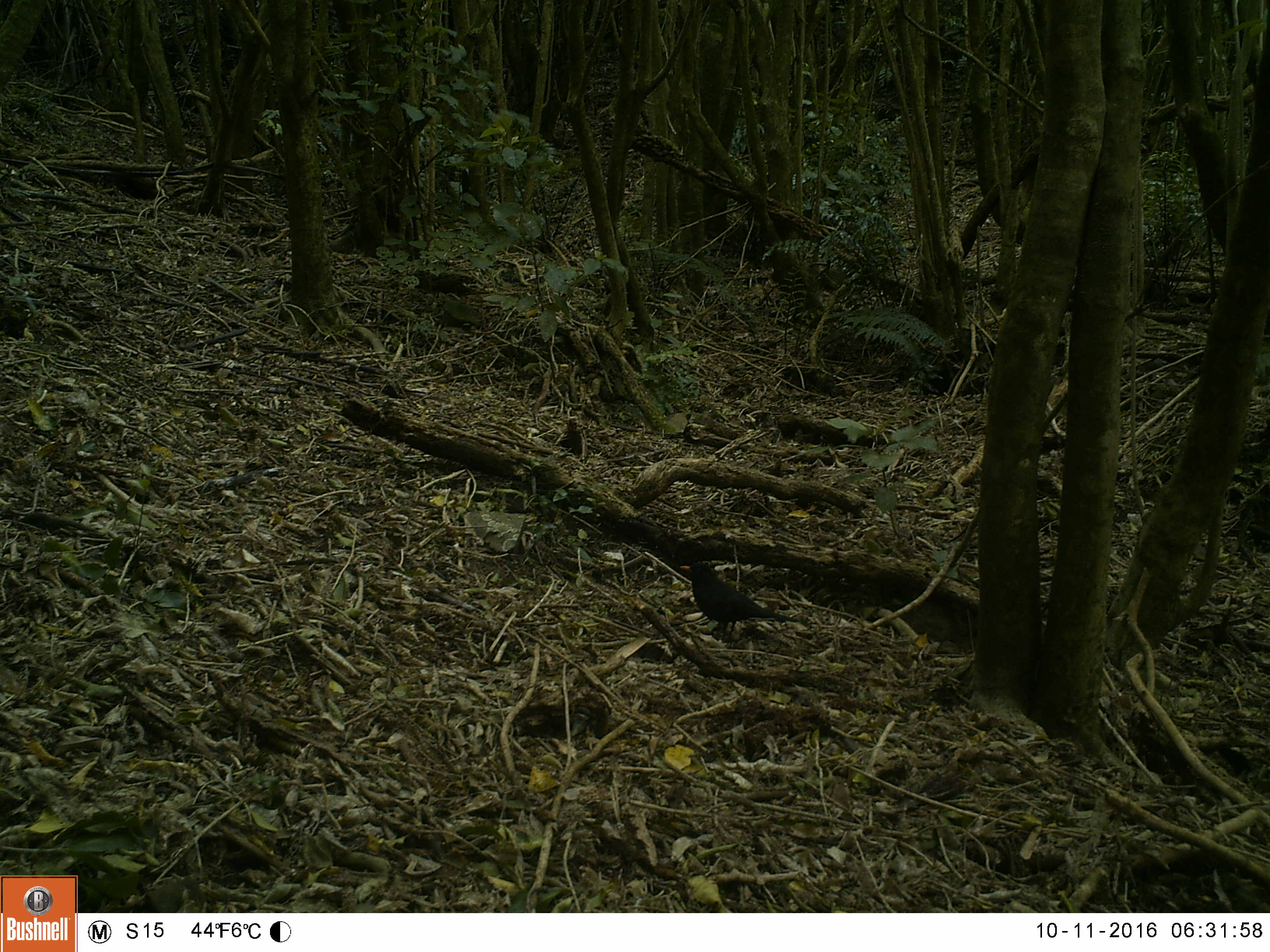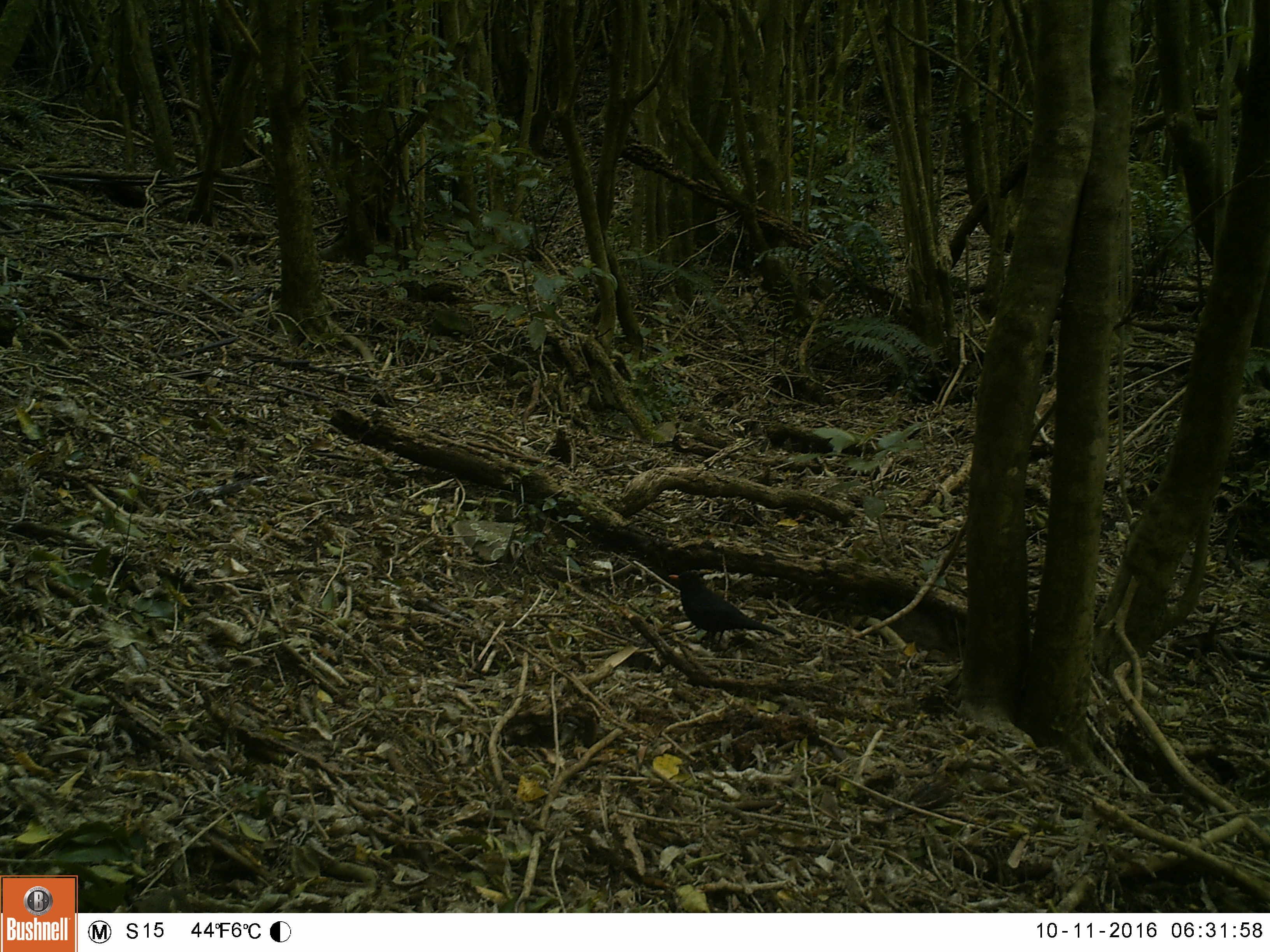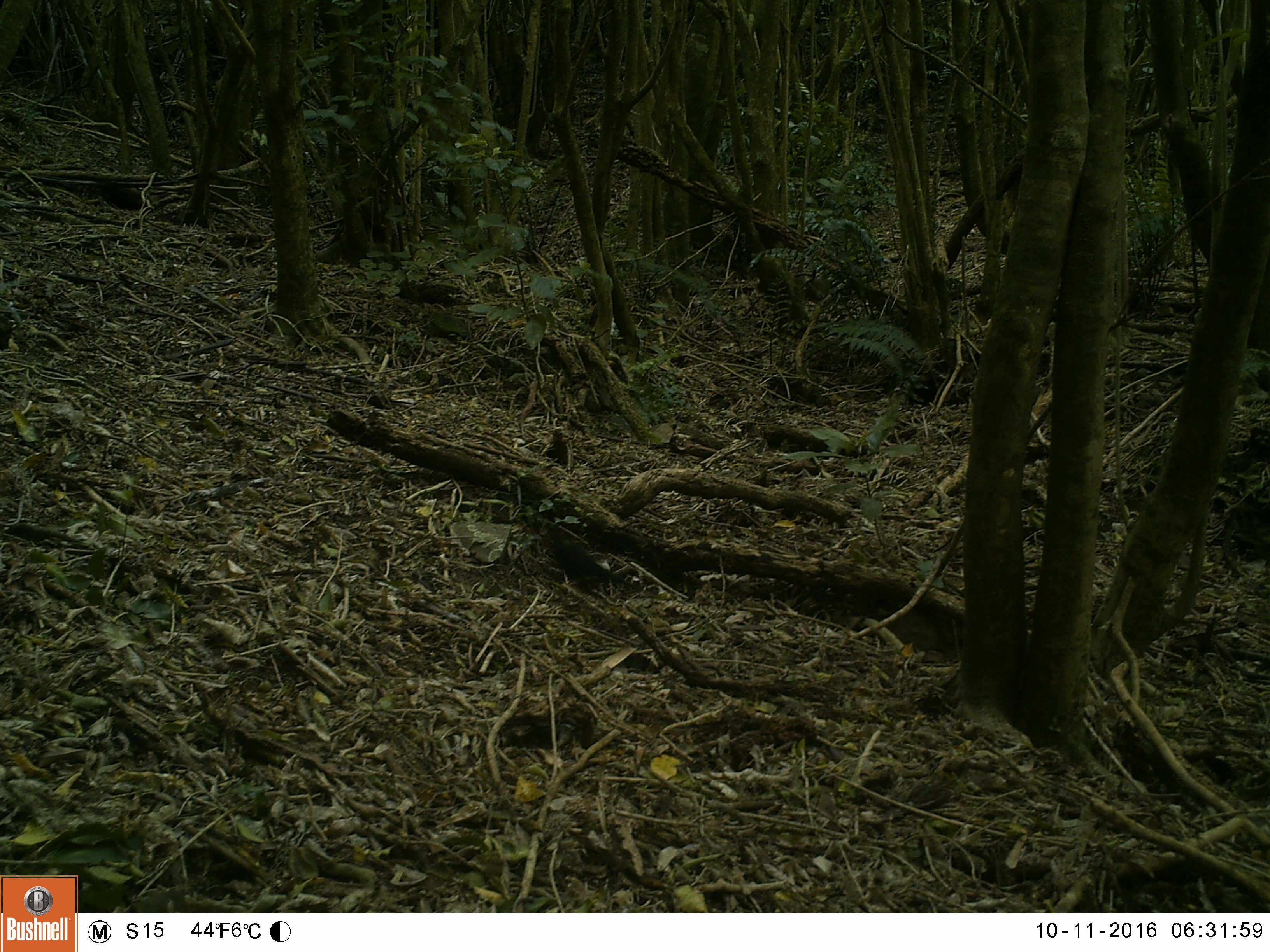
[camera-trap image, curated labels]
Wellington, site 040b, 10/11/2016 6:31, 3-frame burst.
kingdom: Animalia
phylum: Chordata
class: Aves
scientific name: Aves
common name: bird